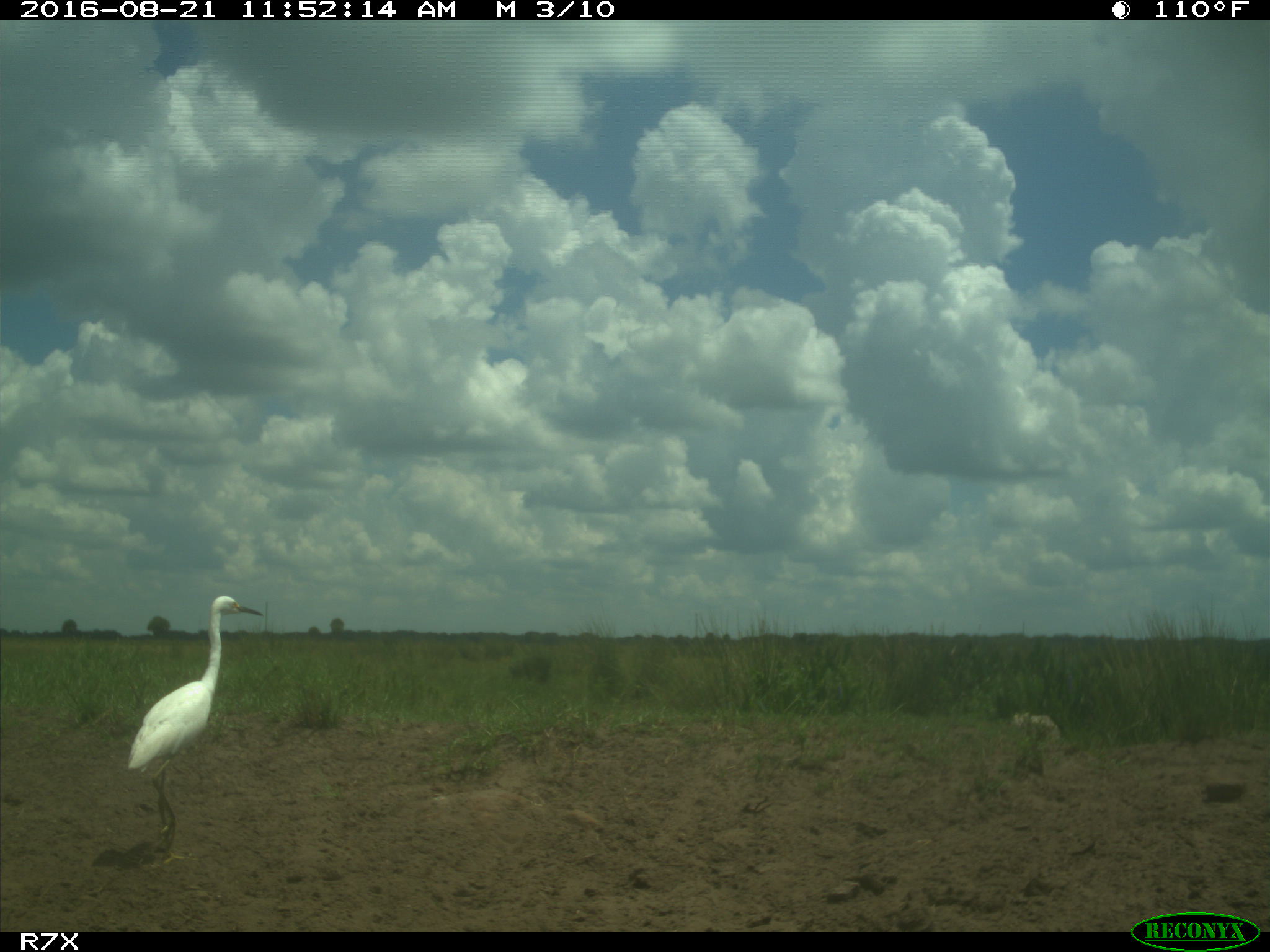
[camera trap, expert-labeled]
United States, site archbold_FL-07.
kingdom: Animalia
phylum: Chordata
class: Aves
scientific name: Aves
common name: birds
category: unidentified bird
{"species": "unidentified bird (birds) (Aves)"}